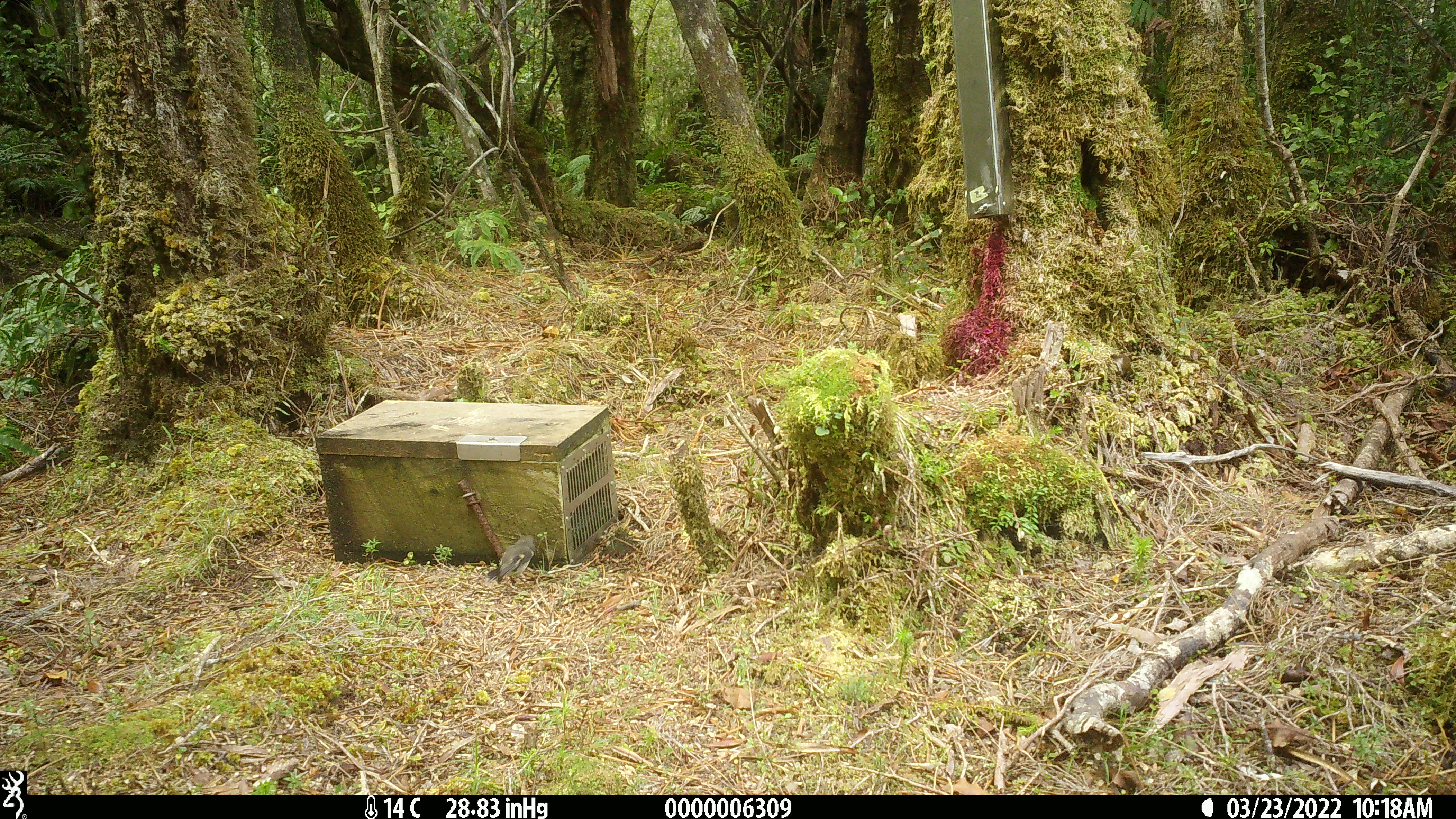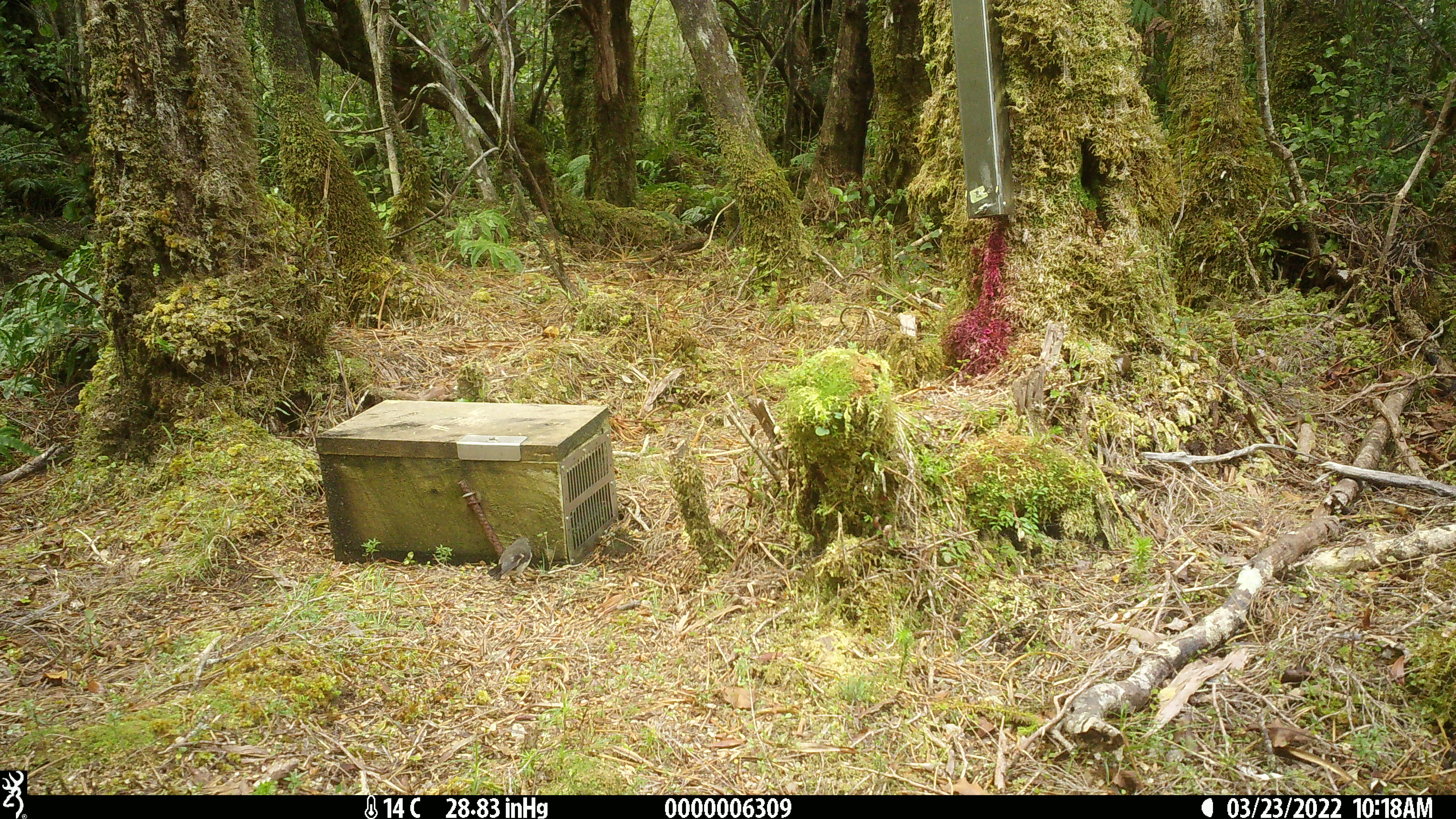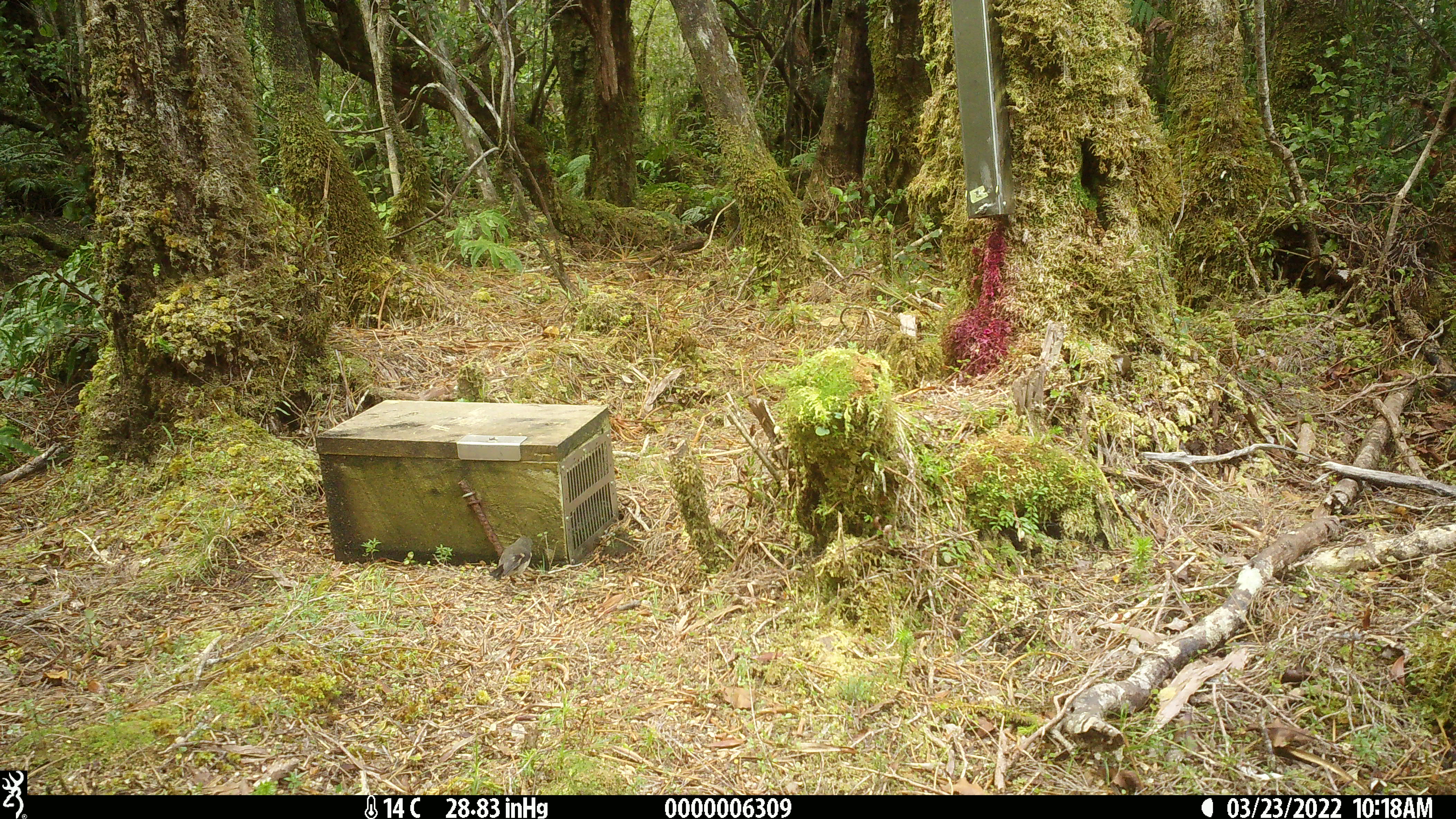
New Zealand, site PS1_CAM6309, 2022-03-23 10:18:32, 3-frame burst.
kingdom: Animalia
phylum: Chordata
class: Aves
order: Passeriformes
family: Petroicidae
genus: Petroica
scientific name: Petroica macrocephala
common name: tomtit